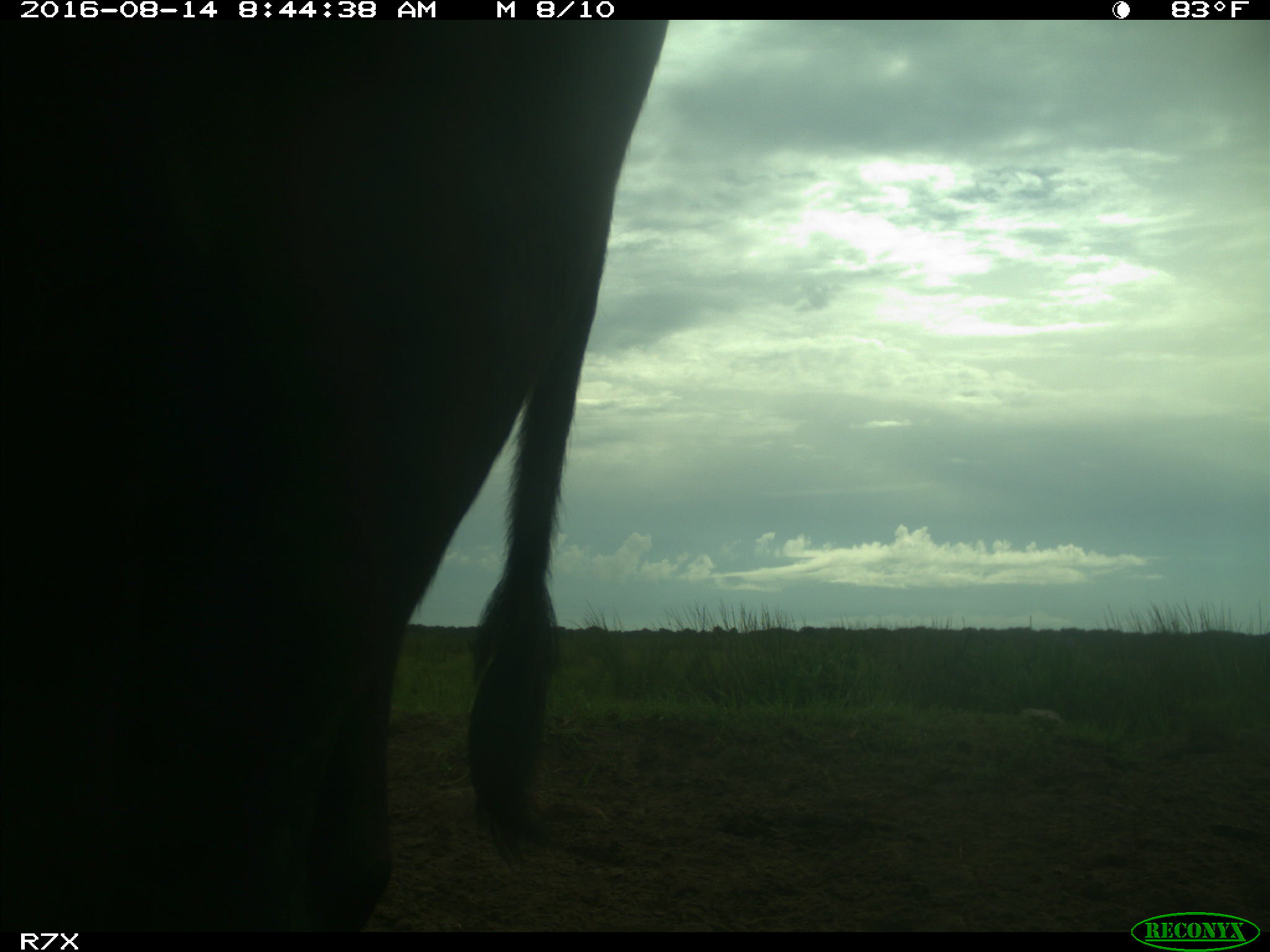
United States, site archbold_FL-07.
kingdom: Animalia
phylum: Chordata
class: Mammalia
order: Artiodactyla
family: Bovidae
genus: Bos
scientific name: Bos taurus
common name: domestic cow